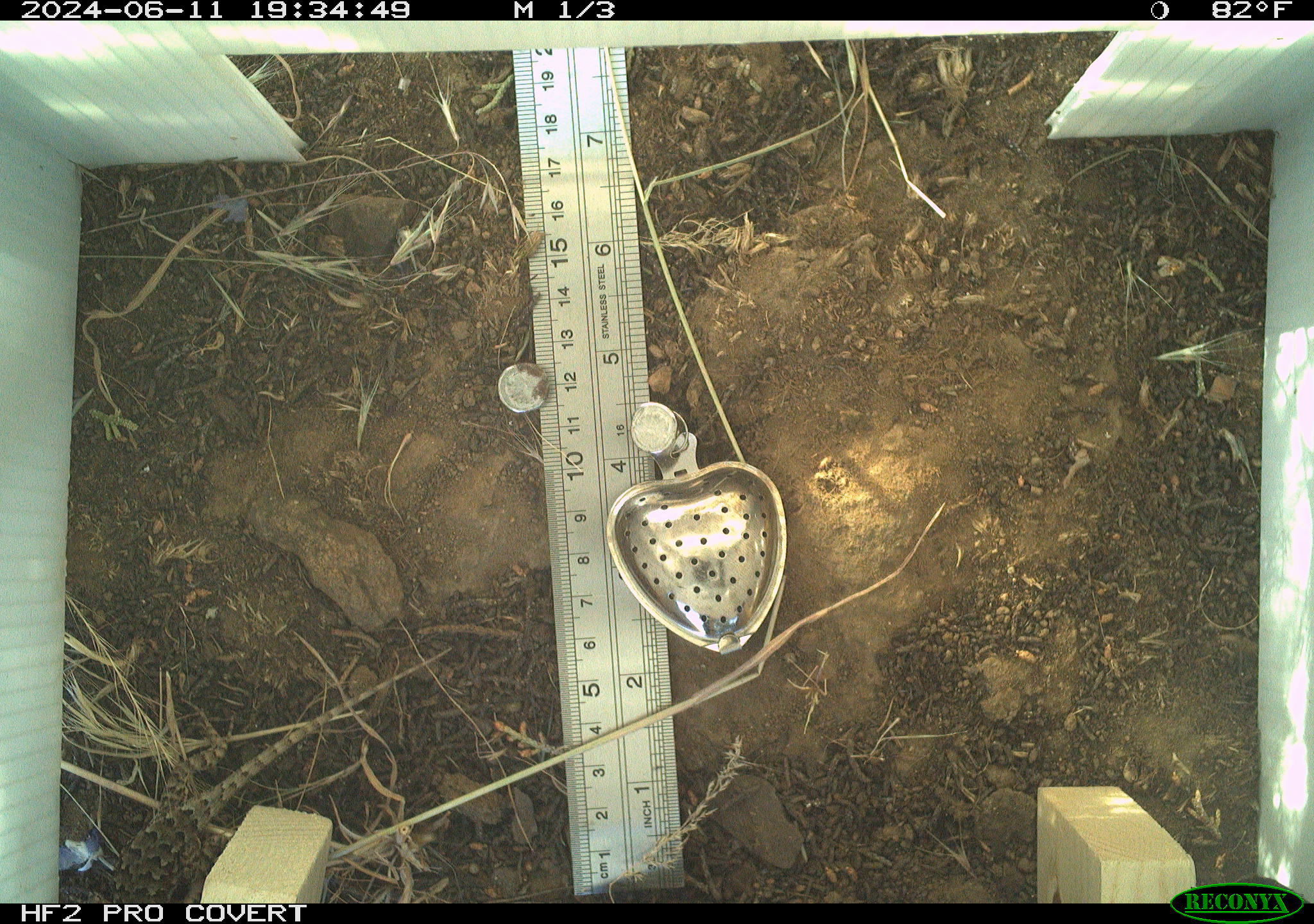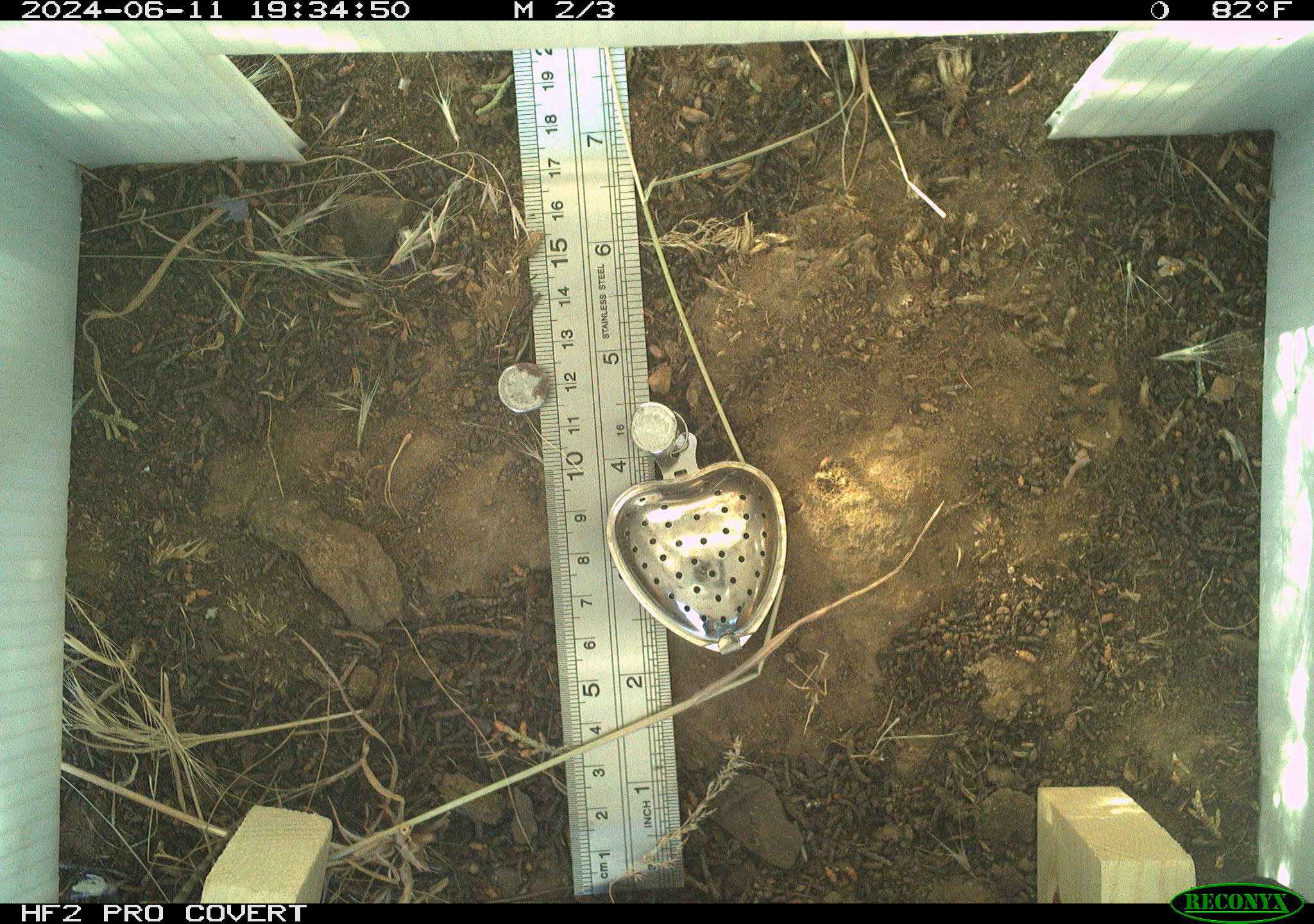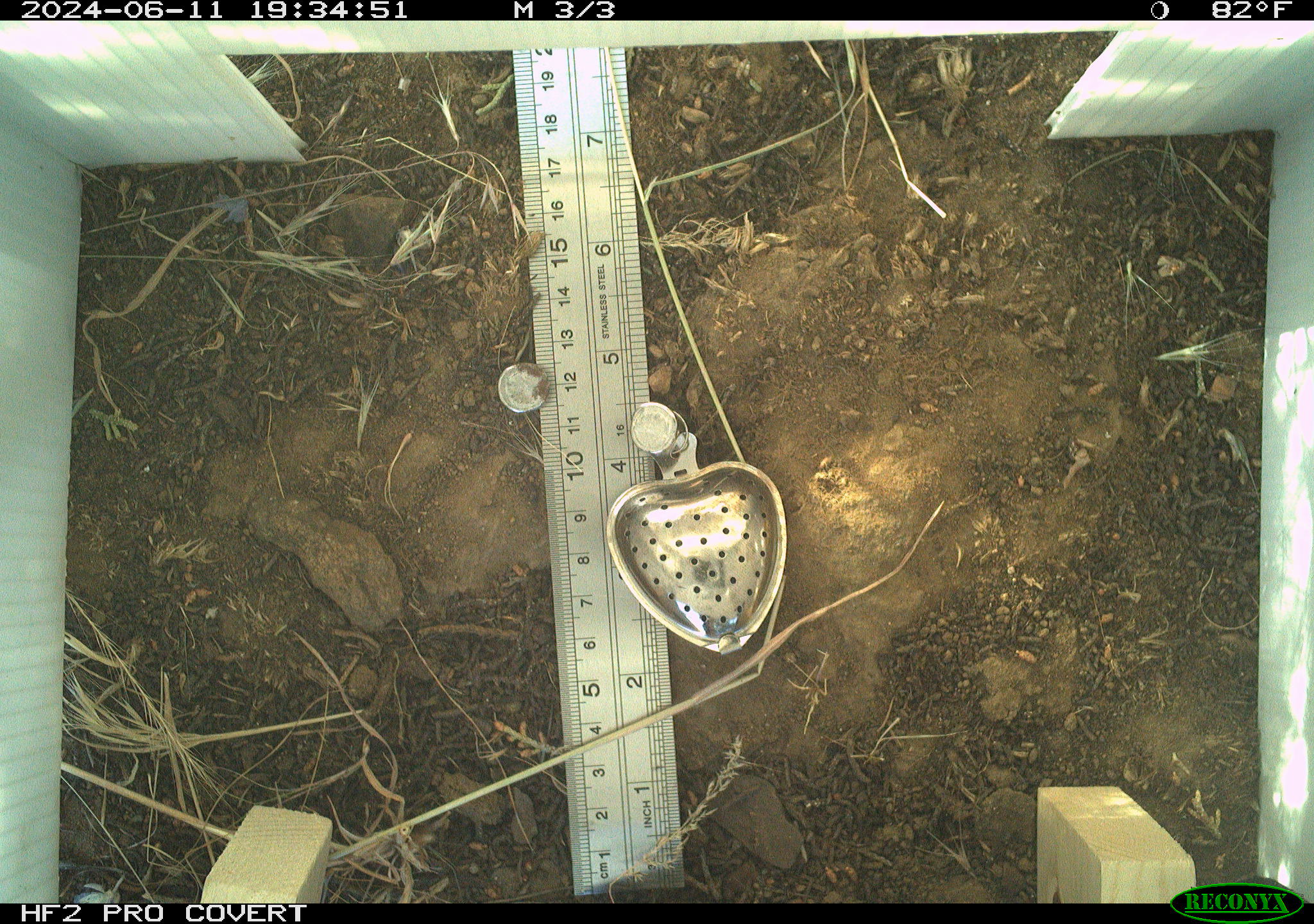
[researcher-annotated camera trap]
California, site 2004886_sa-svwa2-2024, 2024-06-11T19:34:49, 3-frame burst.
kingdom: Animalia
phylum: Chordata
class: Reptilia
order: Squamata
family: Phrynosomatidae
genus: Sceloporus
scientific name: Sceloporus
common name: spiny lizards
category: sceloporus species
Sceloporus species (spiny lizards) (Sceloporus).